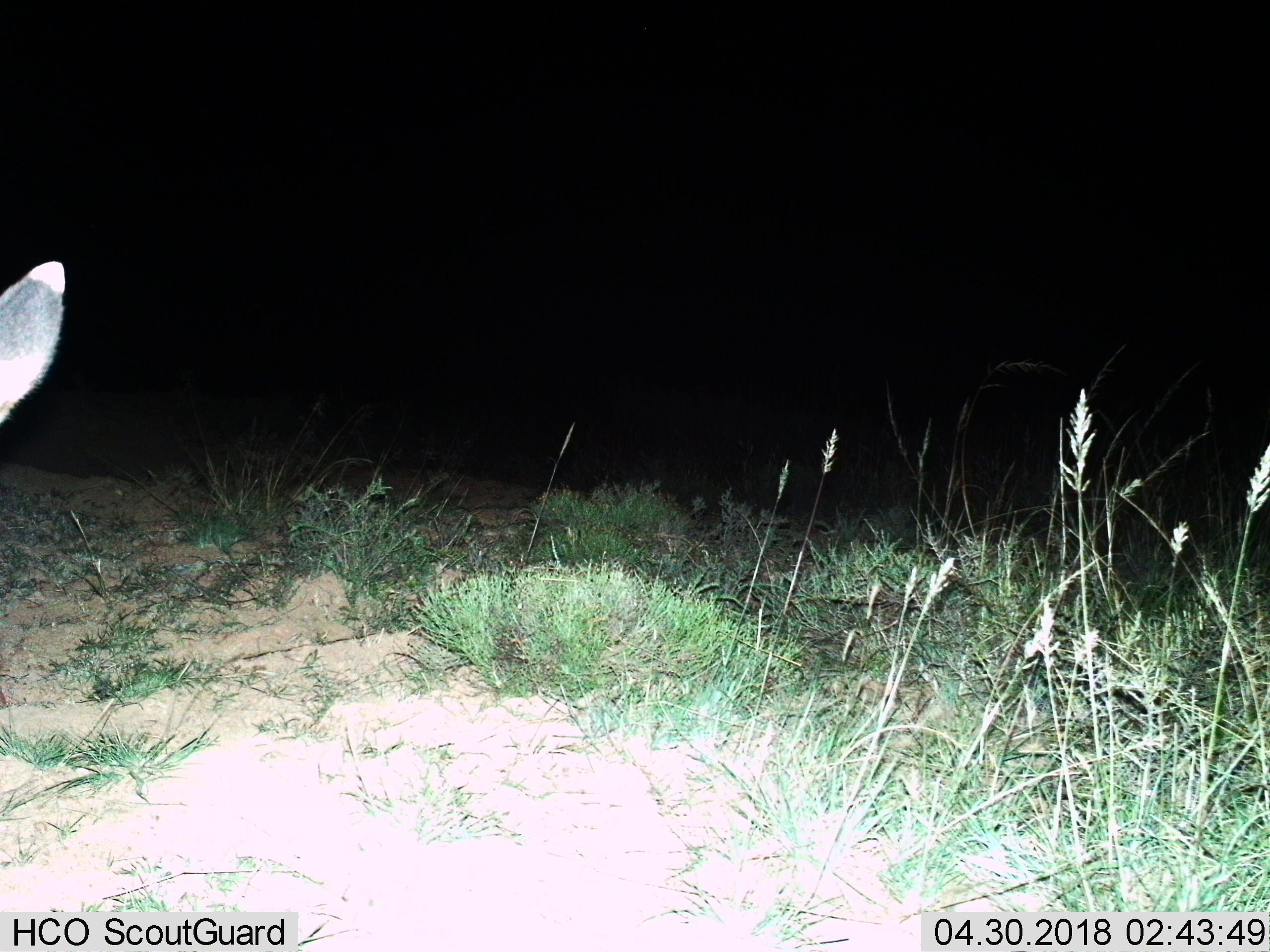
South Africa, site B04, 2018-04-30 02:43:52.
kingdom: Animalia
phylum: Chordata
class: Mammalia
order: Perissodactyla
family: Equidae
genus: Equus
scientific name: Equus zebra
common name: mountain zebra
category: zebramountain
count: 1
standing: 100%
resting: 0%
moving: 0%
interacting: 0%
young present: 0%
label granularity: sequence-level